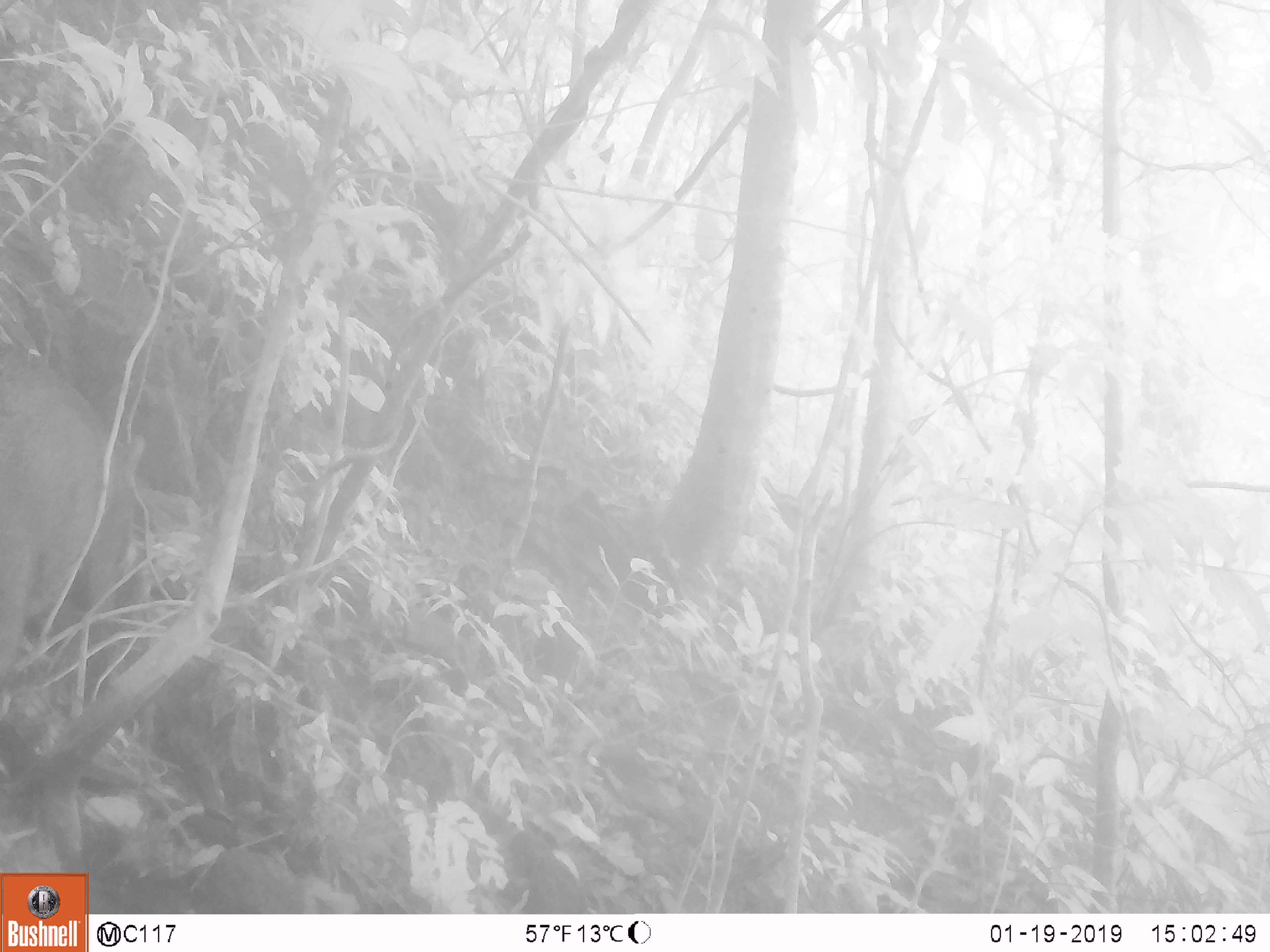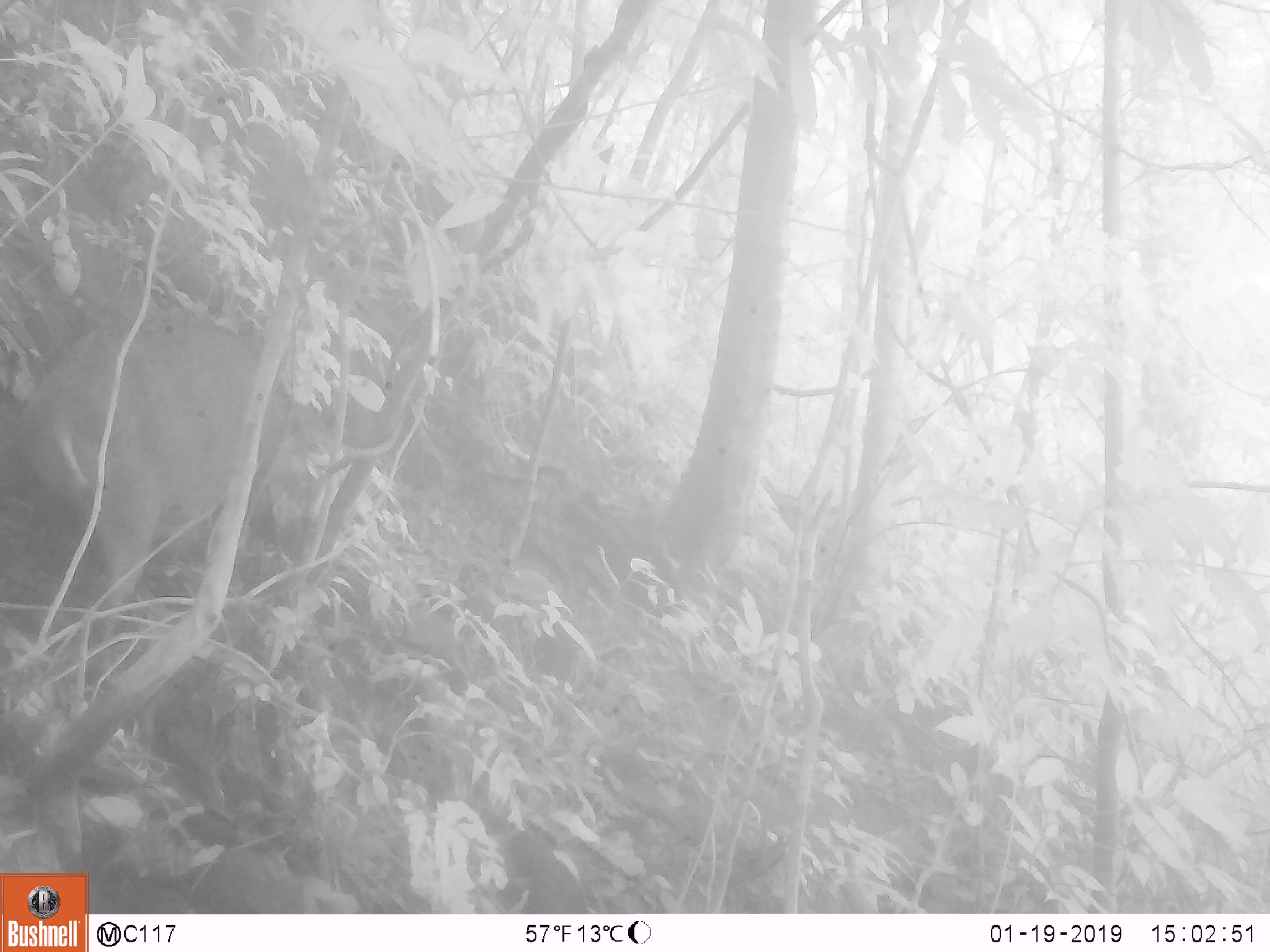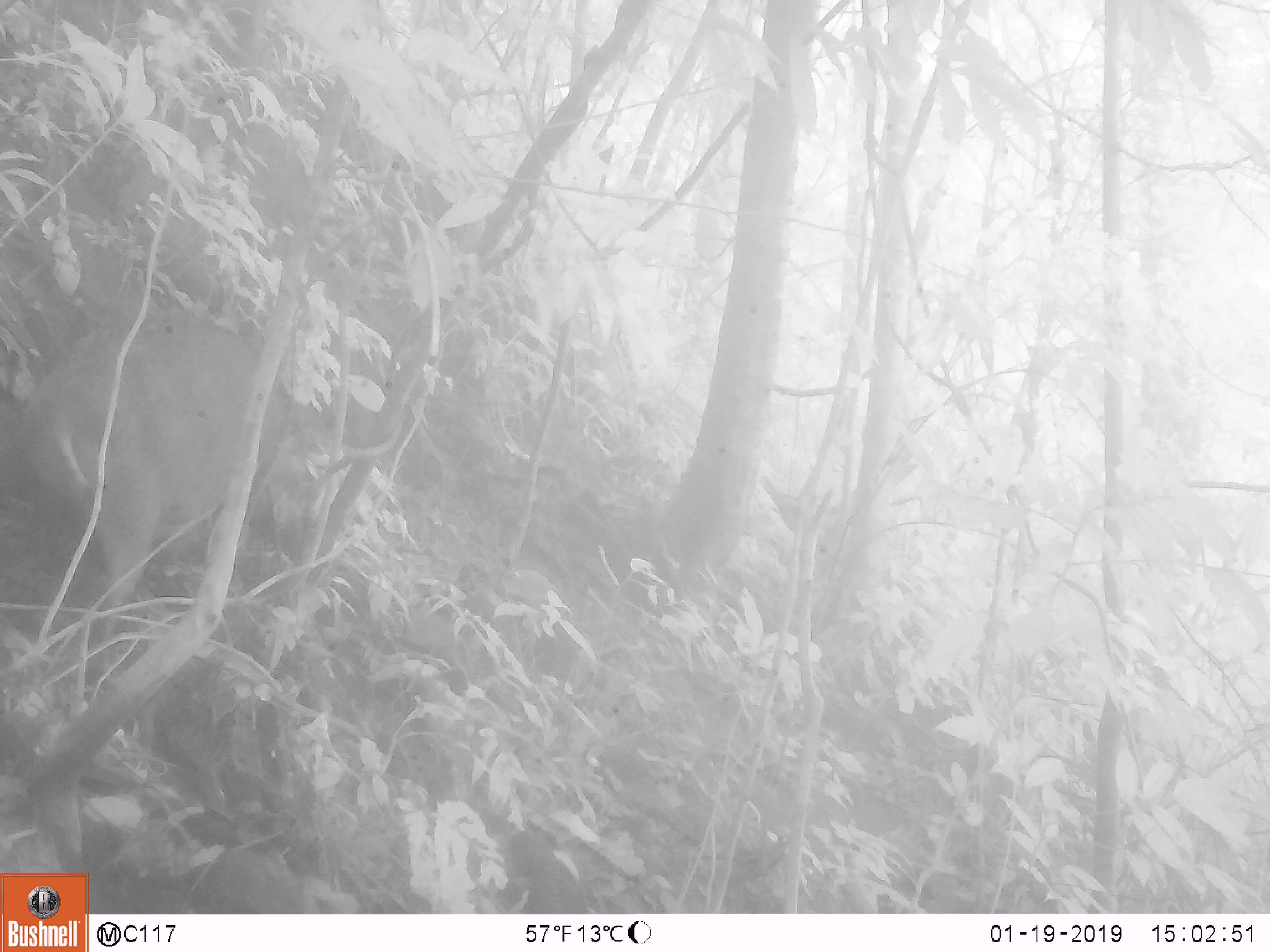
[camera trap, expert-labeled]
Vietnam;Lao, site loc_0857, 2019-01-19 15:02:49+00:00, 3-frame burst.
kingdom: Animalia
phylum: Chordata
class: Mammalia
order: Artiodactyla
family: Suidae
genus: Sus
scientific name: Sus scrofa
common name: eurasian wild pig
Eurasian wild pig (Sus scrofa). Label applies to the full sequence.